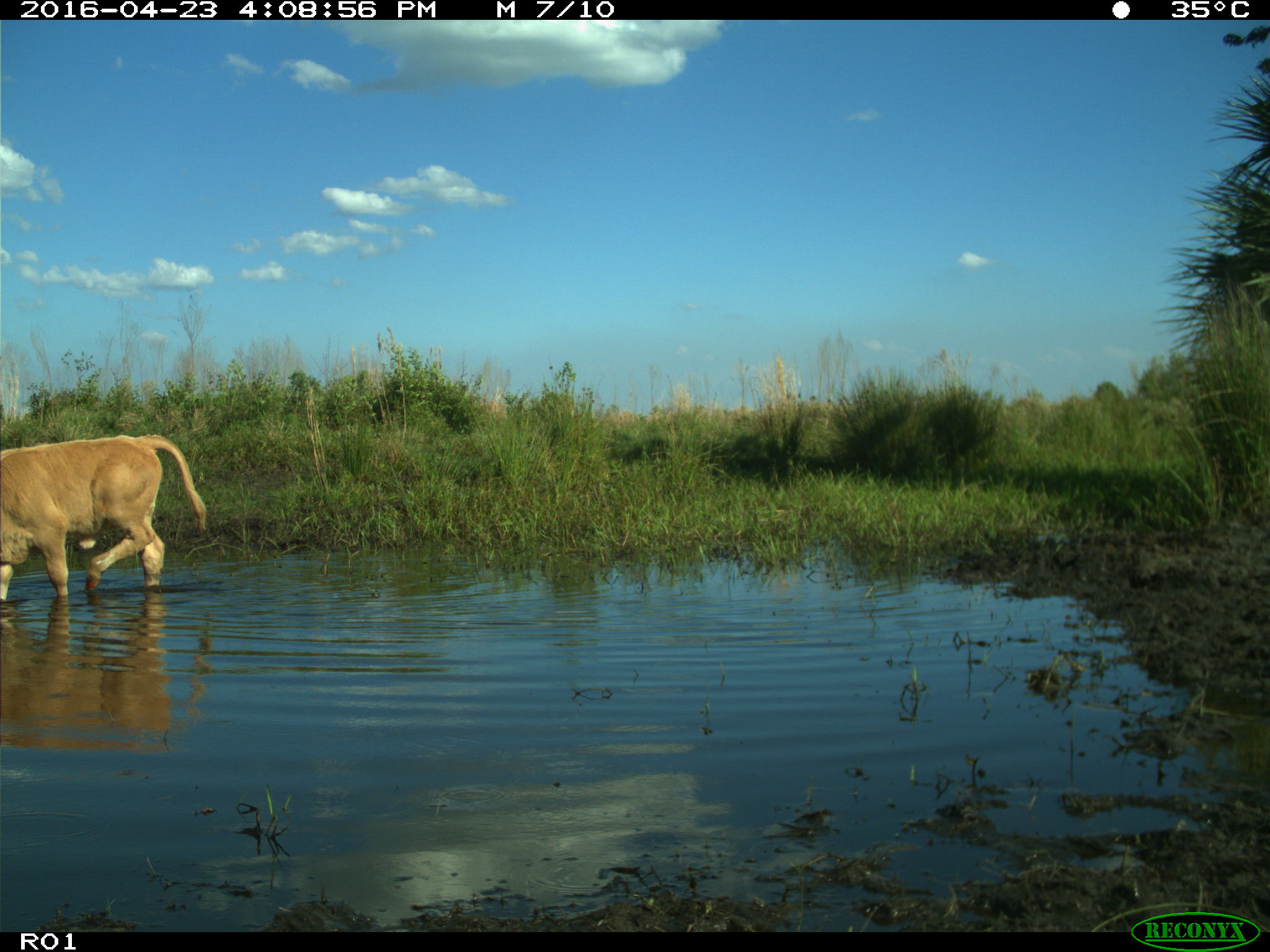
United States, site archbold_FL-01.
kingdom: Animalia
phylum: Chordata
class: Mammalia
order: Artiodactyla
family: Bovidae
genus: Bos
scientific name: Bos taurus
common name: domestic cow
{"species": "Bos taurus (domestic cow)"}